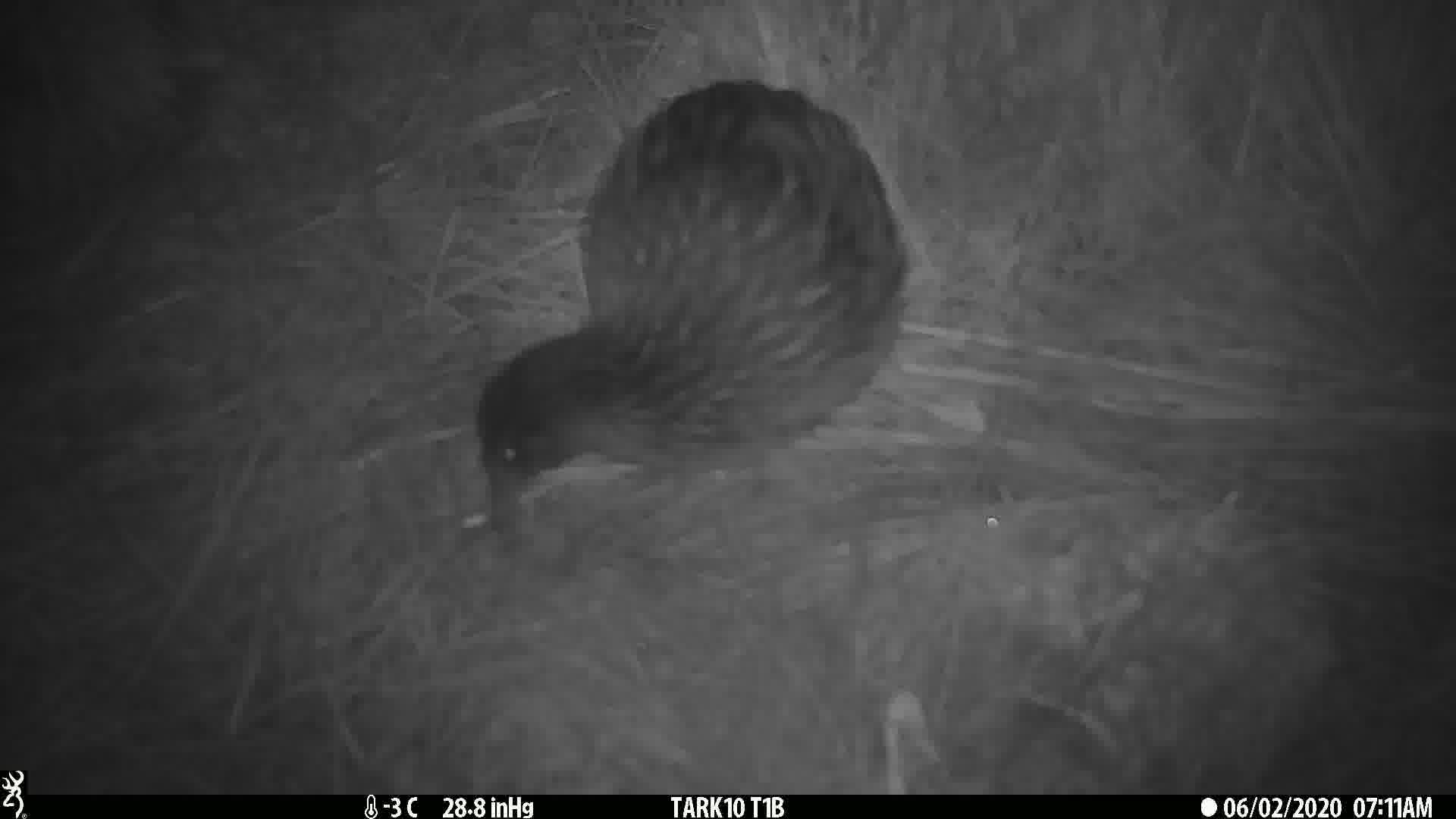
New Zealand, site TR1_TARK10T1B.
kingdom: Animalia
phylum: Chordata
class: Aves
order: Gruiformes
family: Rallidae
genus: Gallirallus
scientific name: Gallirallus australis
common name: weka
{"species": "weka (Gallirallus australis)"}